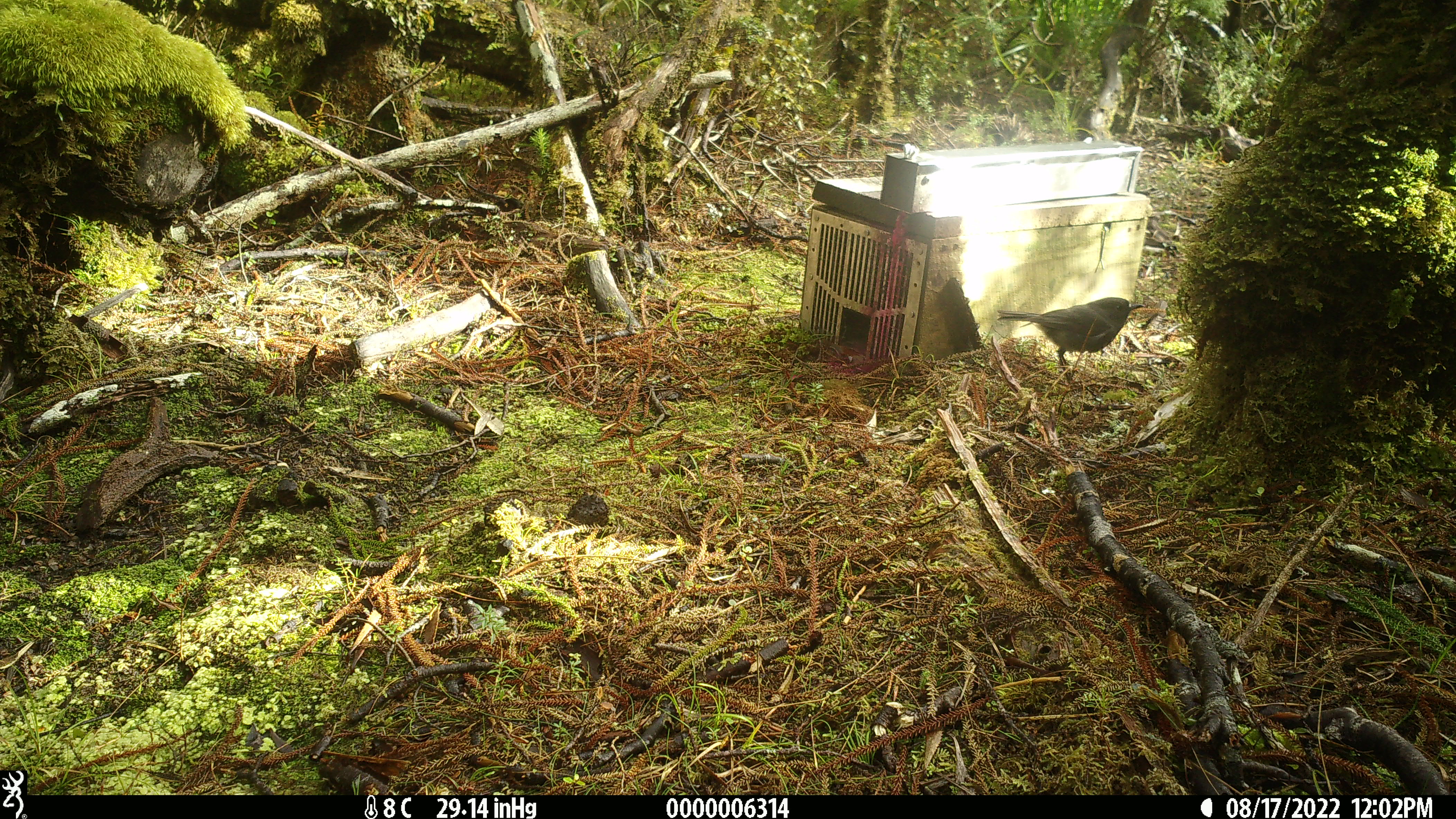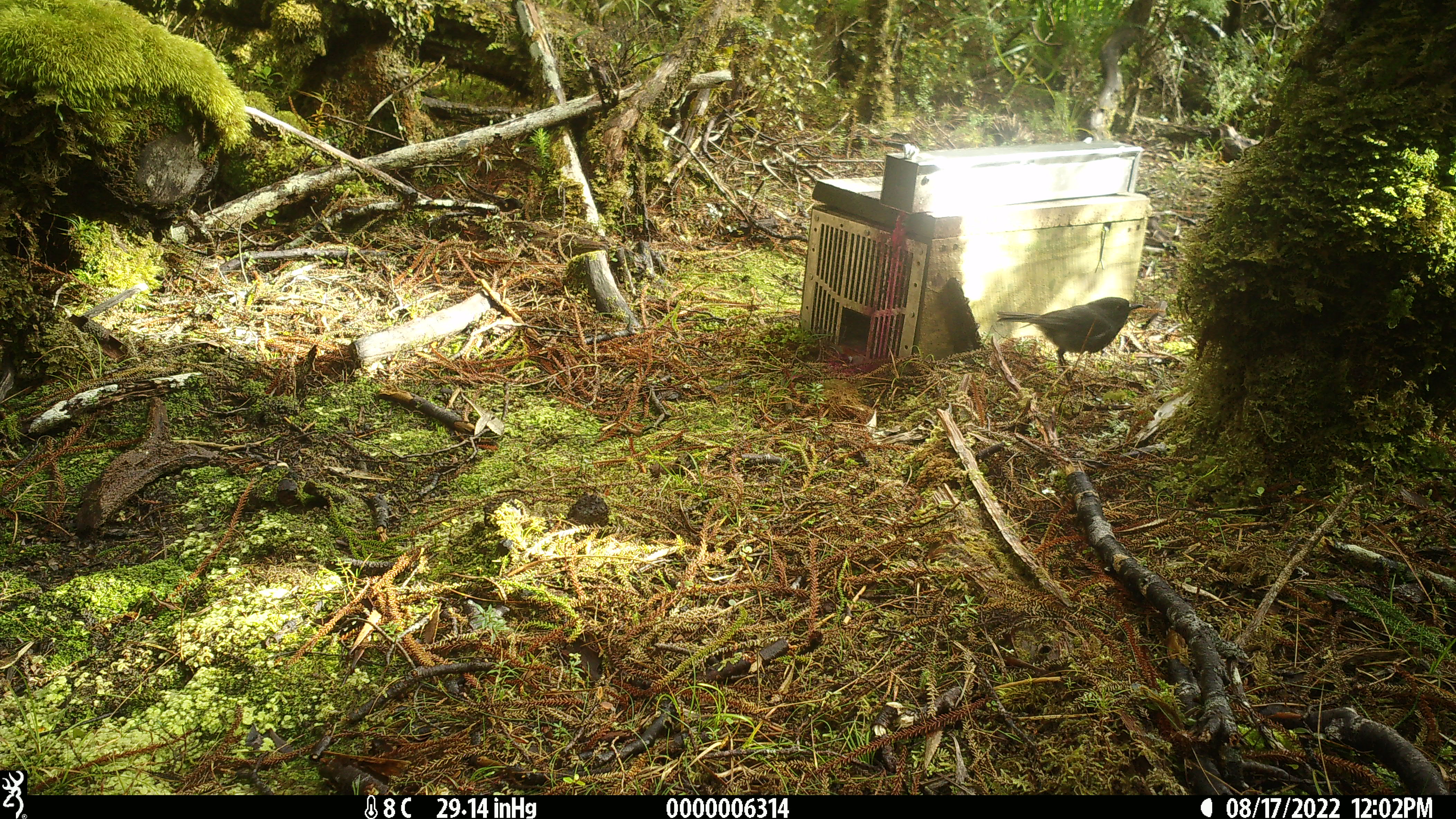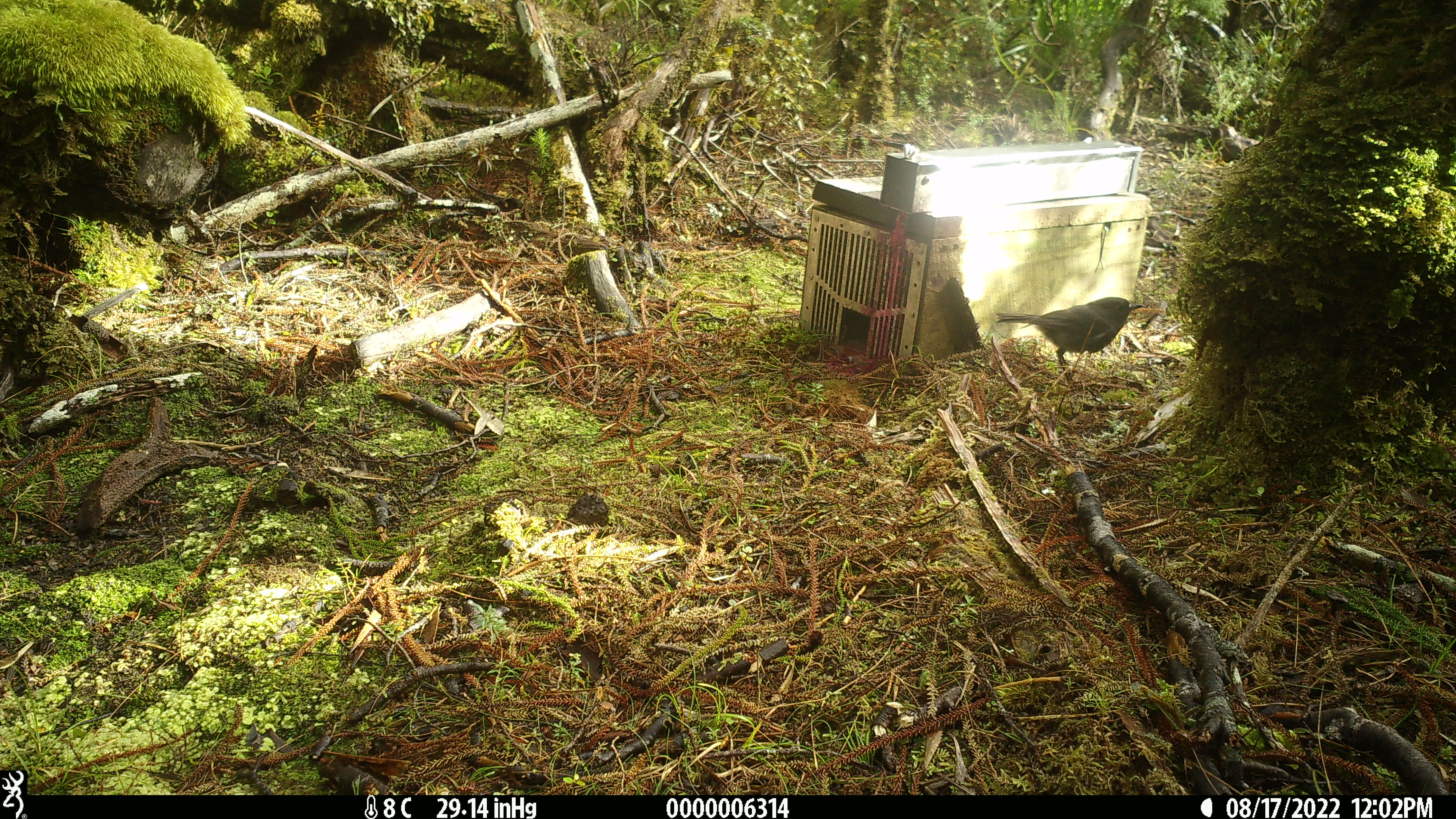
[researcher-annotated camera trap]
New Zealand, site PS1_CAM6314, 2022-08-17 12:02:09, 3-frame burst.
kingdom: Animalia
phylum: Chordata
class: Aves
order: Passeriformes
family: Petroicidae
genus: Petroica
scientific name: Petroica australis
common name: new zealand robin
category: robin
Robin (new zealand robin) (Petroica australis).